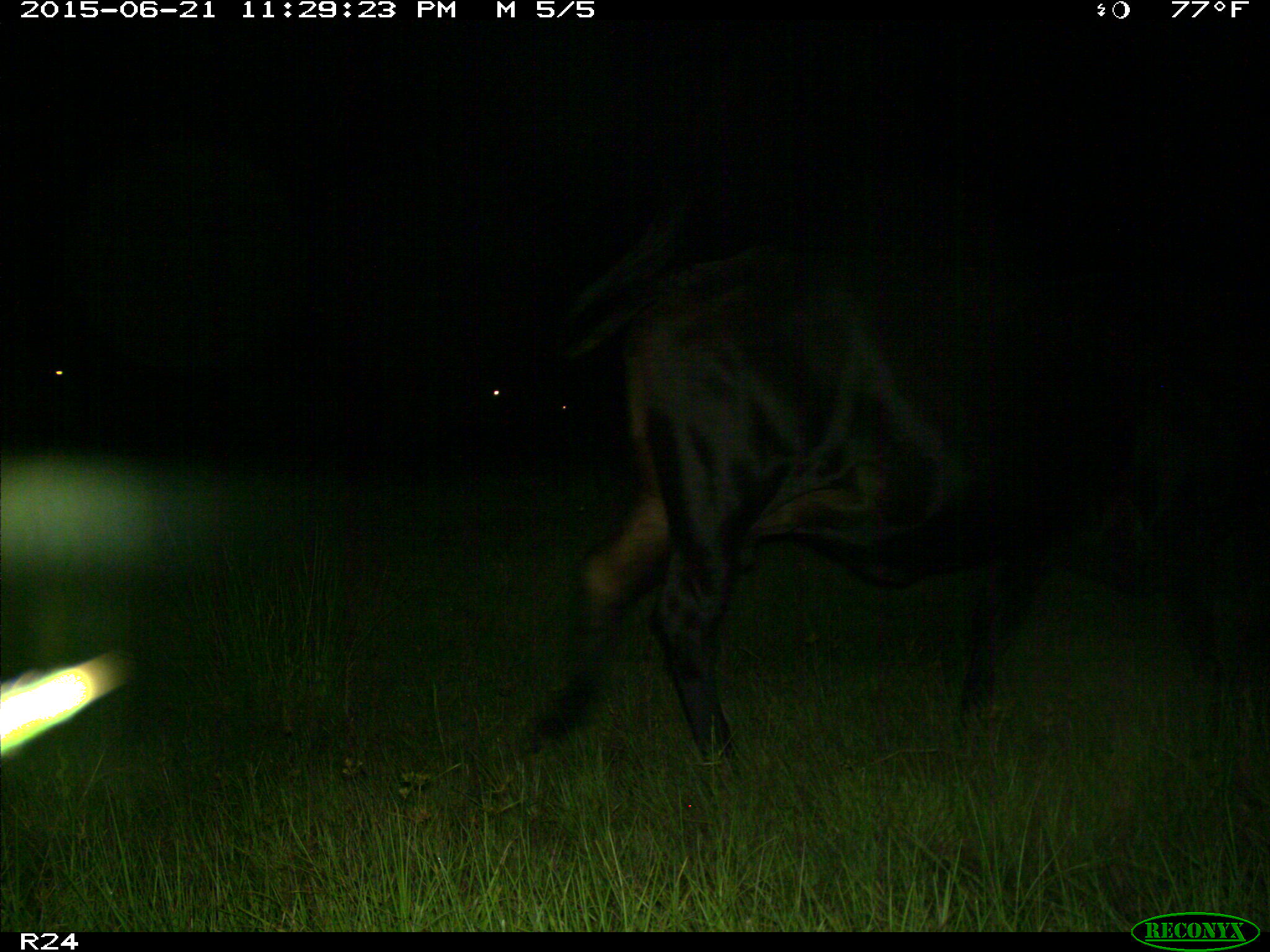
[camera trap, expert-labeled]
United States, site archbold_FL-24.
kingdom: Animalia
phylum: Chordata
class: Mammalia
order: Artiodactyla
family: Bovidae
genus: Bos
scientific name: Bos taurus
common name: domestic cow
Bos taurus (domestic cow).